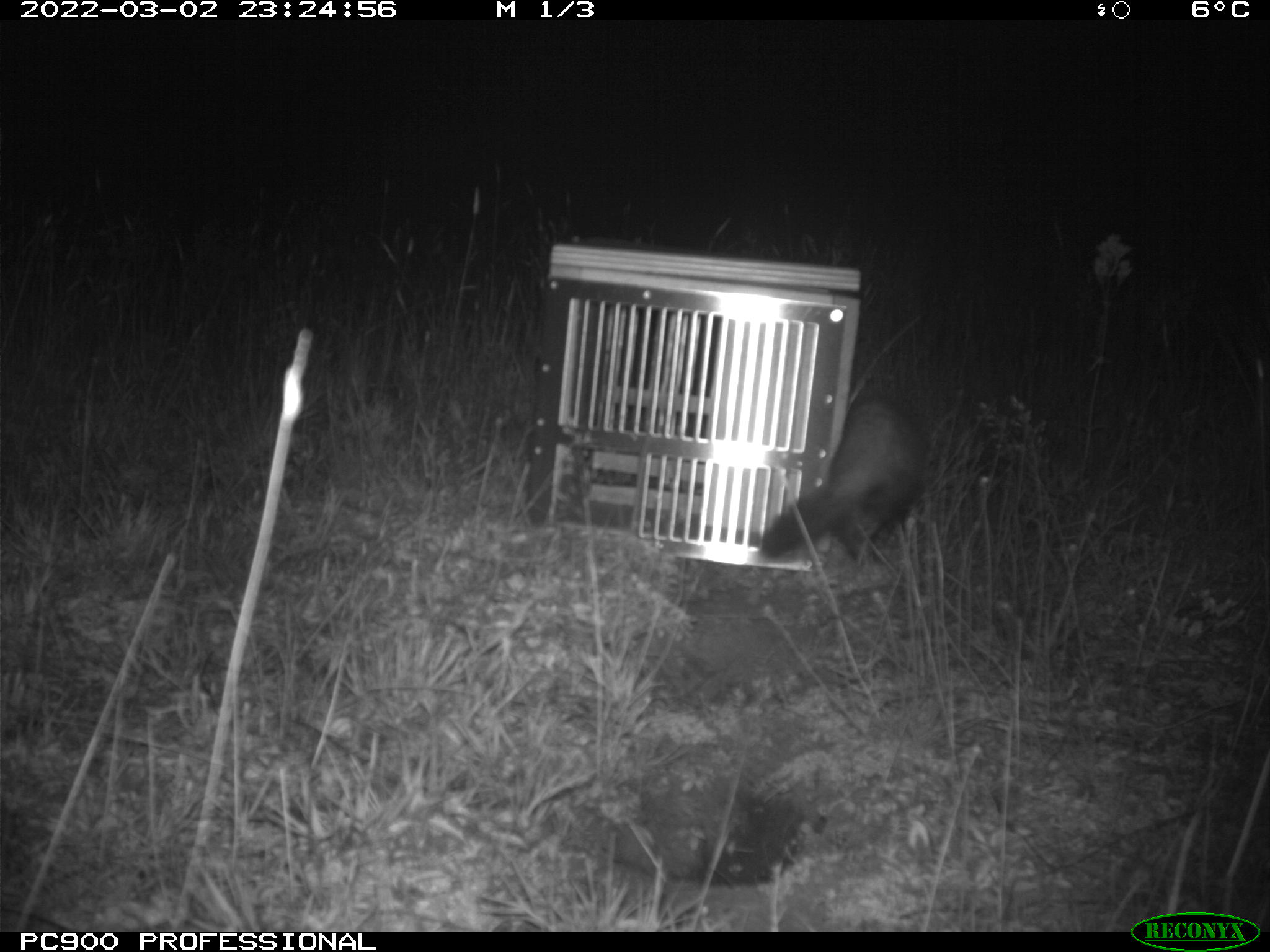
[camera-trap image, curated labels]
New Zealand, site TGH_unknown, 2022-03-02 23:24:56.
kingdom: Animalia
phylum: Chordata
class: Mammalia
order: Carnivora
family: Mustelidae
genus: Mustela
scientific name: Mustela furo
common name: ferret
Ferret (Mustela furo).